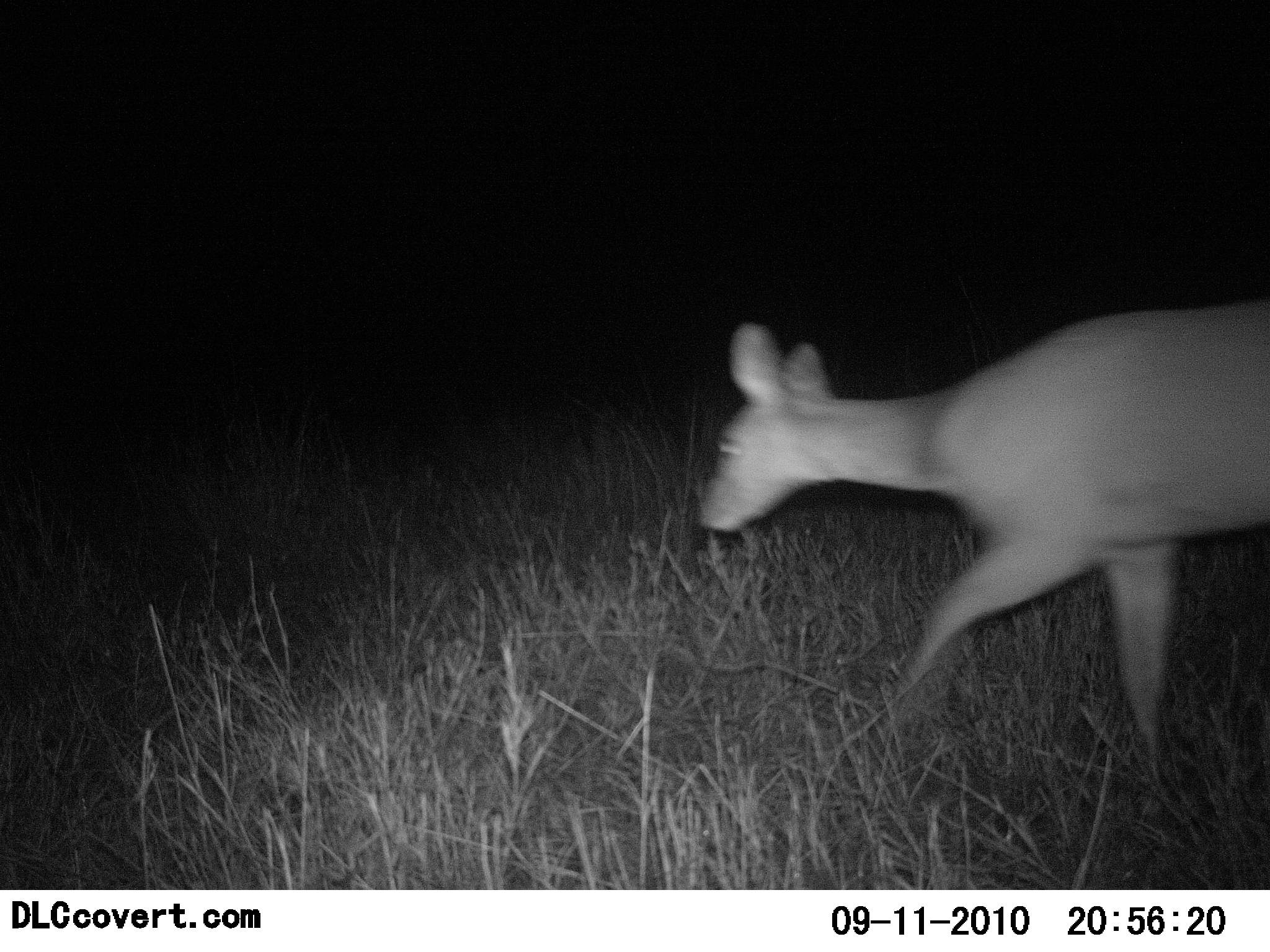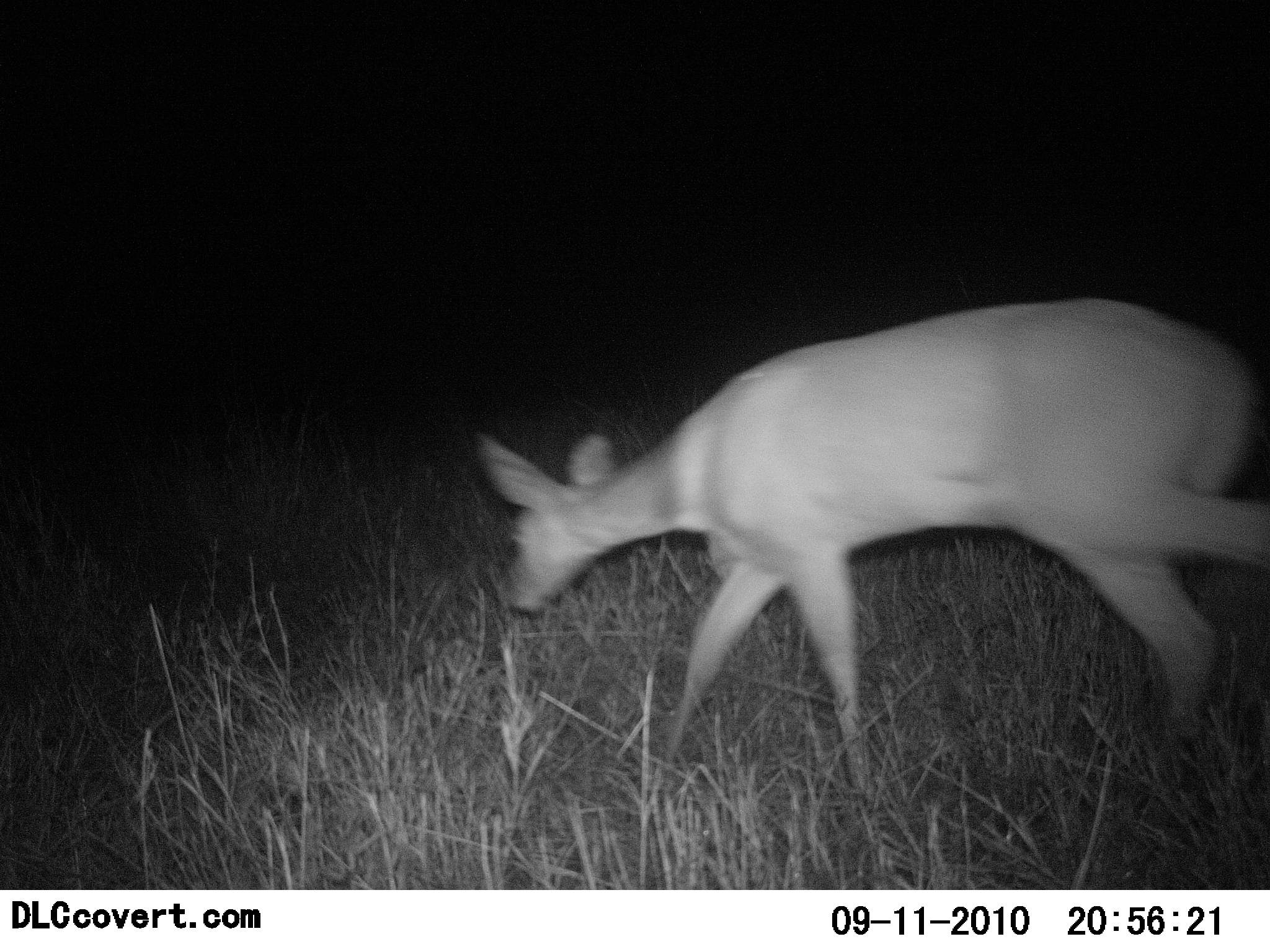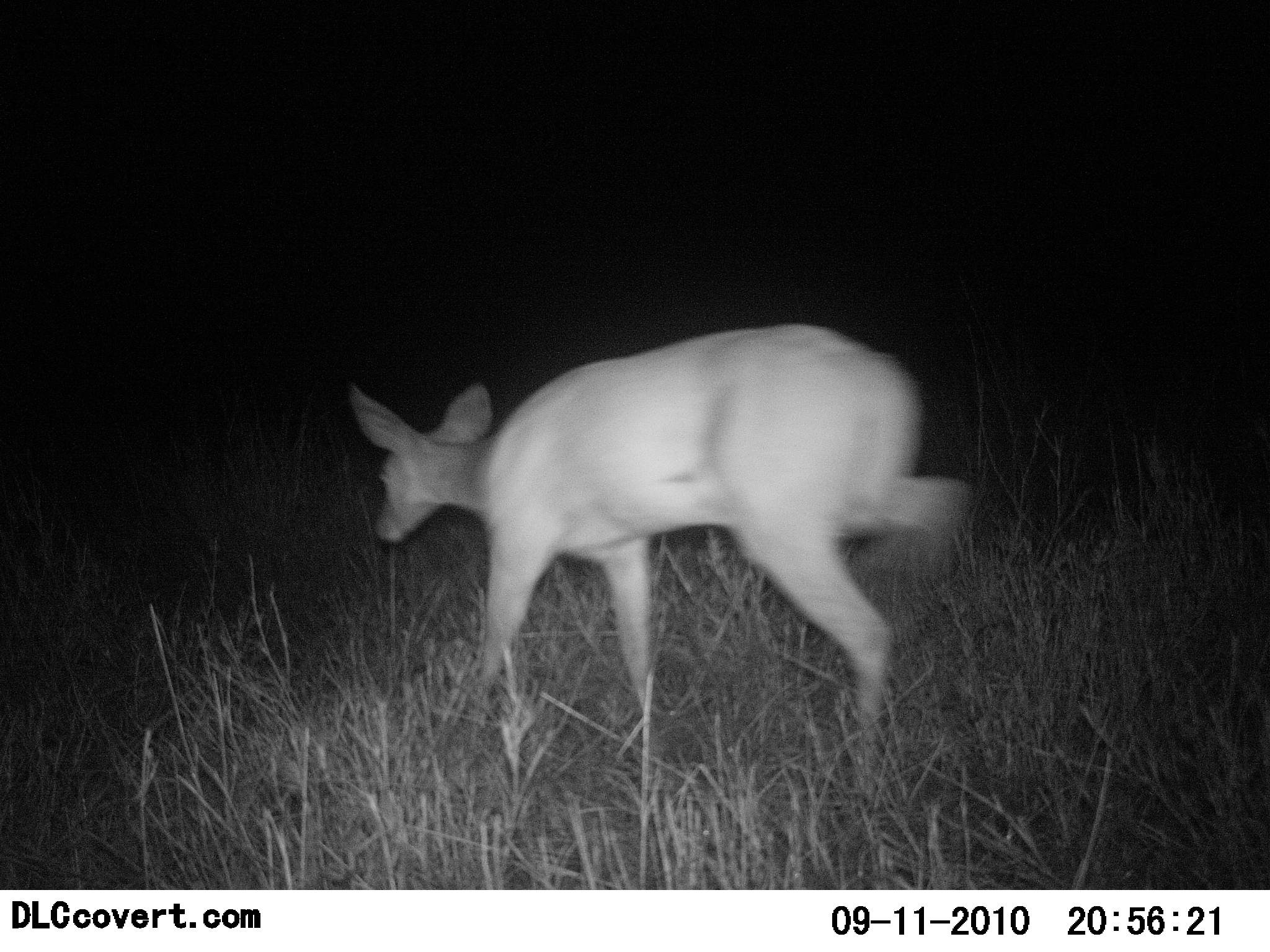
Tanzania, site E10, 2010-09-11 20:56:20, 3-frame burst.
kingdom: Animalia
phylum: Chordata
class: Mammalia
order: Artiodactyla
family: Bovidae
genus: Redunca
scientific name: Redunca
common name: reedbuck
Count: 1.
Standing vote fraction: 0%.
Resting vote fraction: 0%.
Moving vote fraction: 100%.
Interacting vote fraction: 0%.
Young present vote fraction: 0%.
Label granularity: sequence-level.